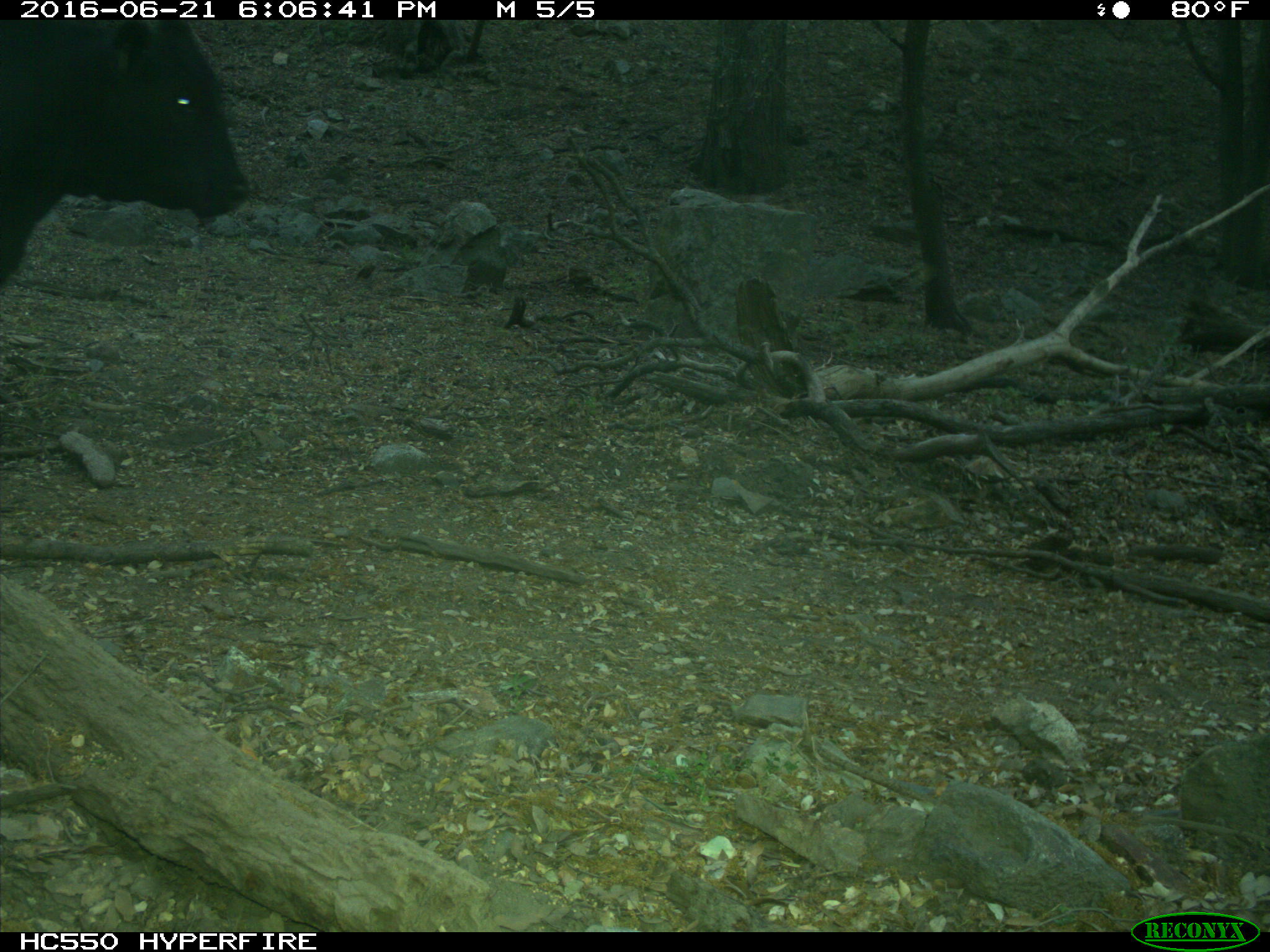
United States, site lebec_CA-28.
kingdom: Animalia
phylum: Chordata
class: Mammalia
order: Artiodactyla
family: Bovidae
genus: Bos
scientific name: Bos taurus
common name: domestic cow